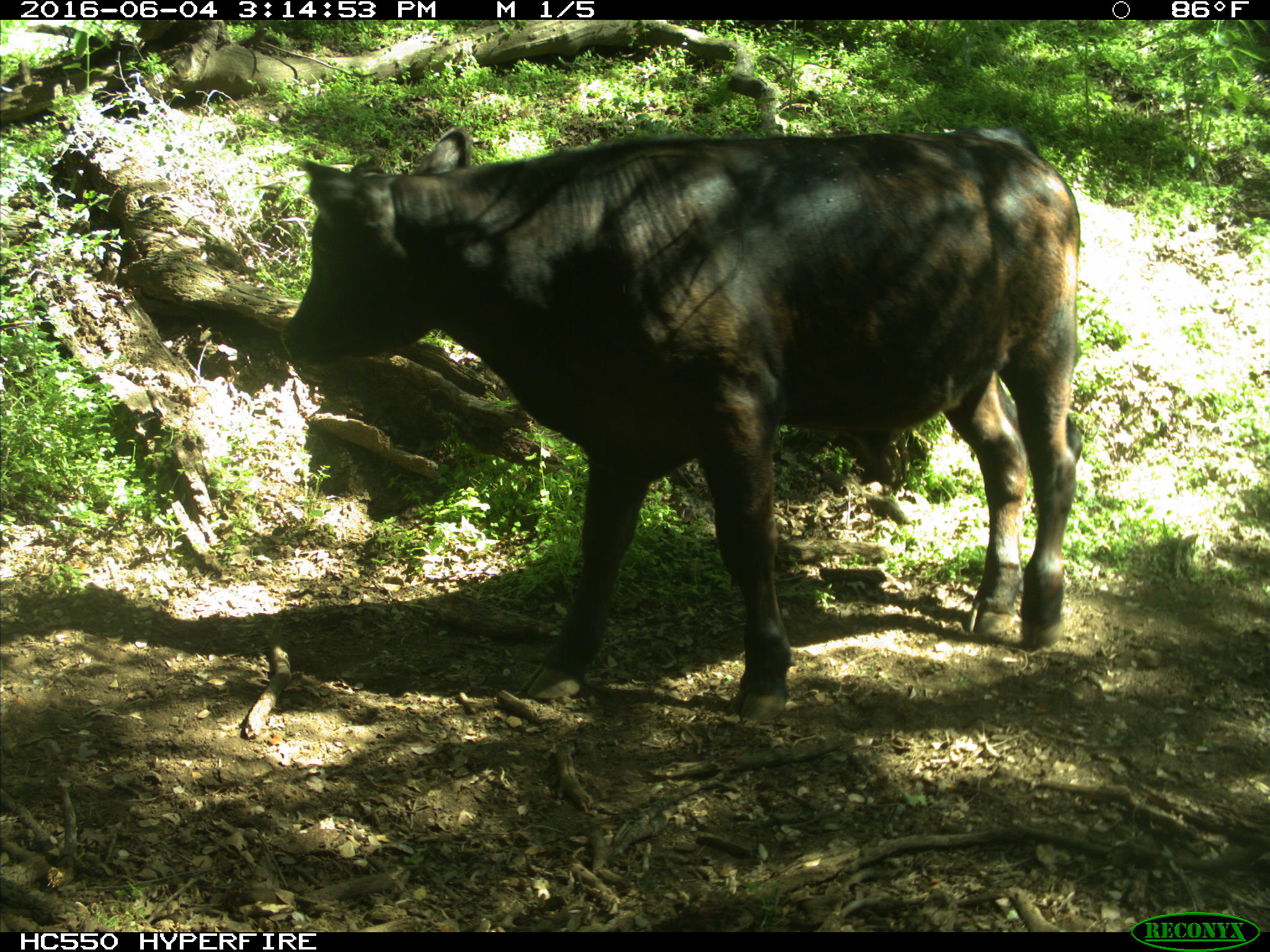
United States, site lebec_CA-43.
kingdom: Animalia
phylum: Chordata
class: Mammalia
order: Artiodactyla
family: Bovidae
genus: Bos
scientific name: Bos taurus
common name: domestic cow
Bos taurus (domestic cow).